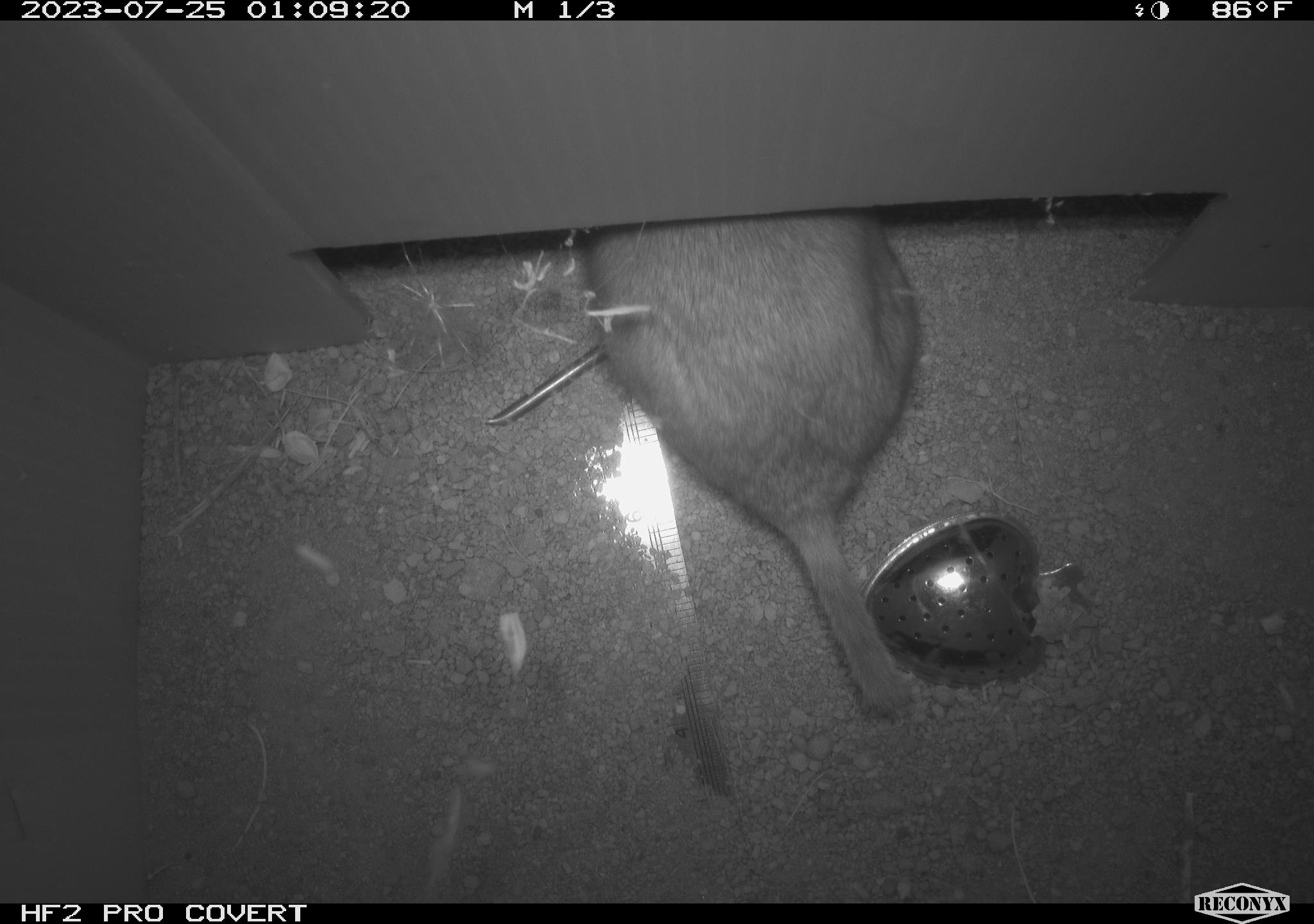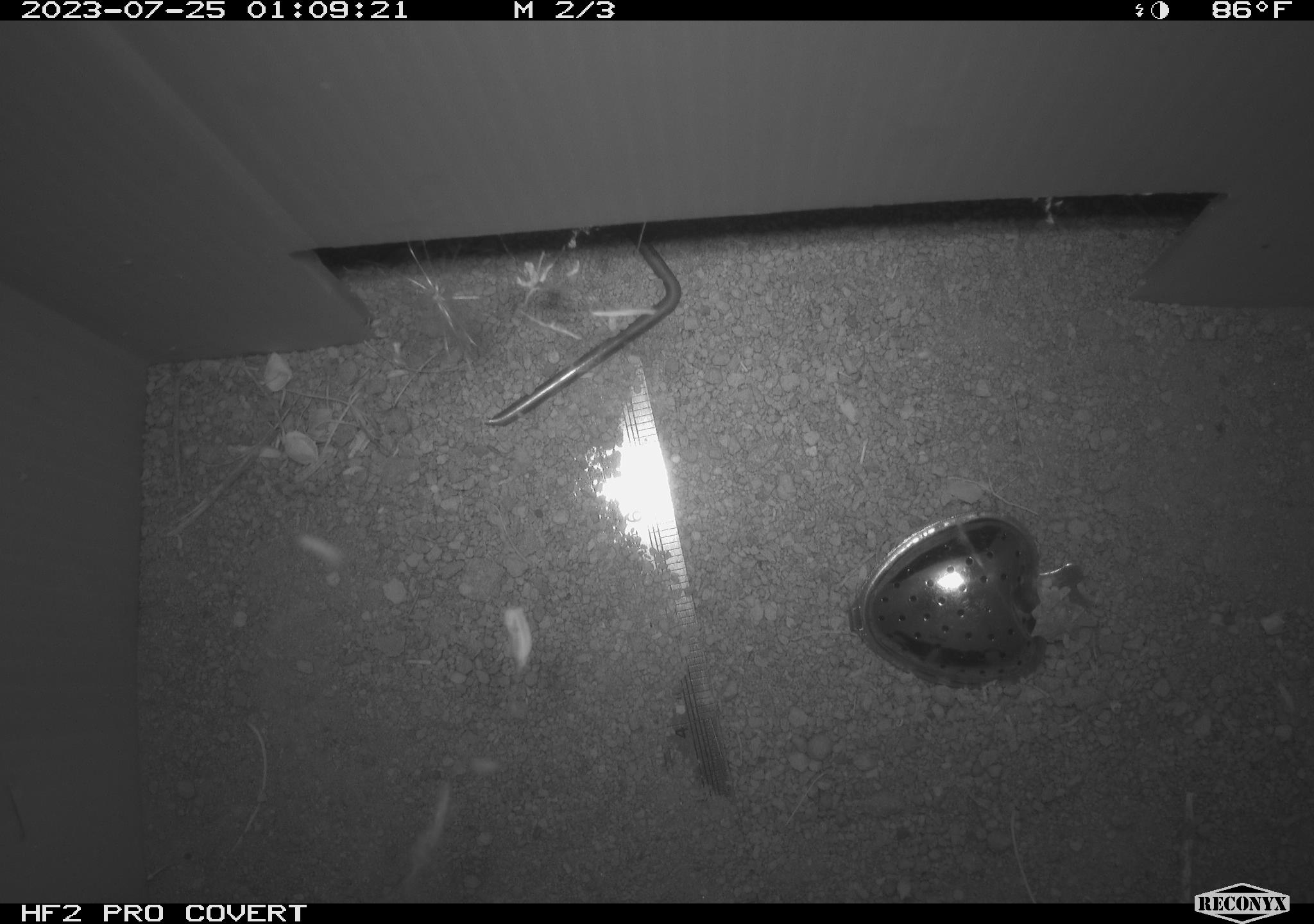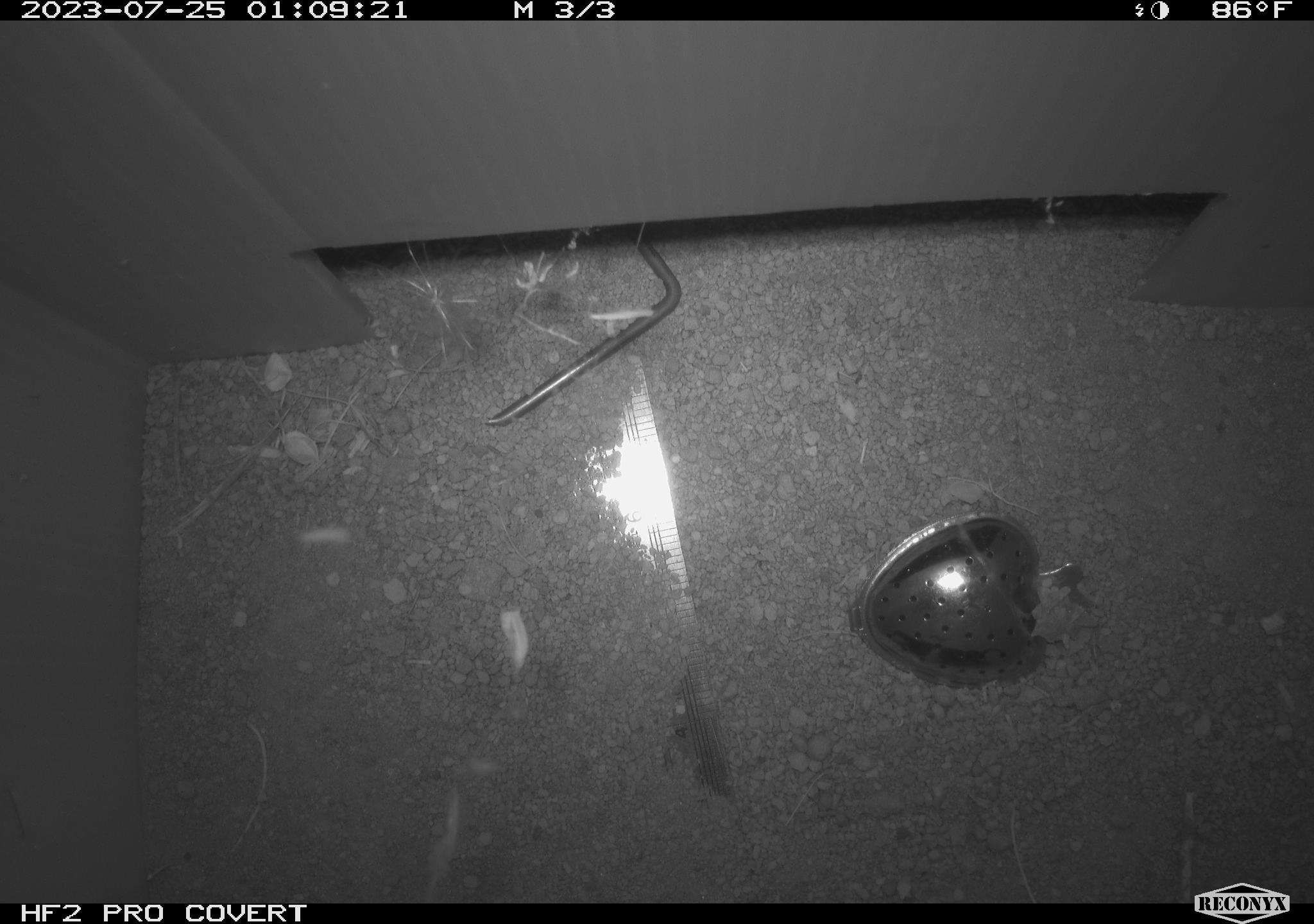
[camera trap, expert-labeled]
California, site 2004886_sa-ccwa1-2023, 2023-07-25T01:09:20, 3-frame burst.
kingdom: Animalia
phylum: Chordata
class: Mammalia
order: Rodentia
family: Cricetidae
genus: Neotoma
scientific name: Neotoma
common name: pack rat or woodrat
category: neotoma species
Neotoma species (pack rat or woodrat) (Neotoma).